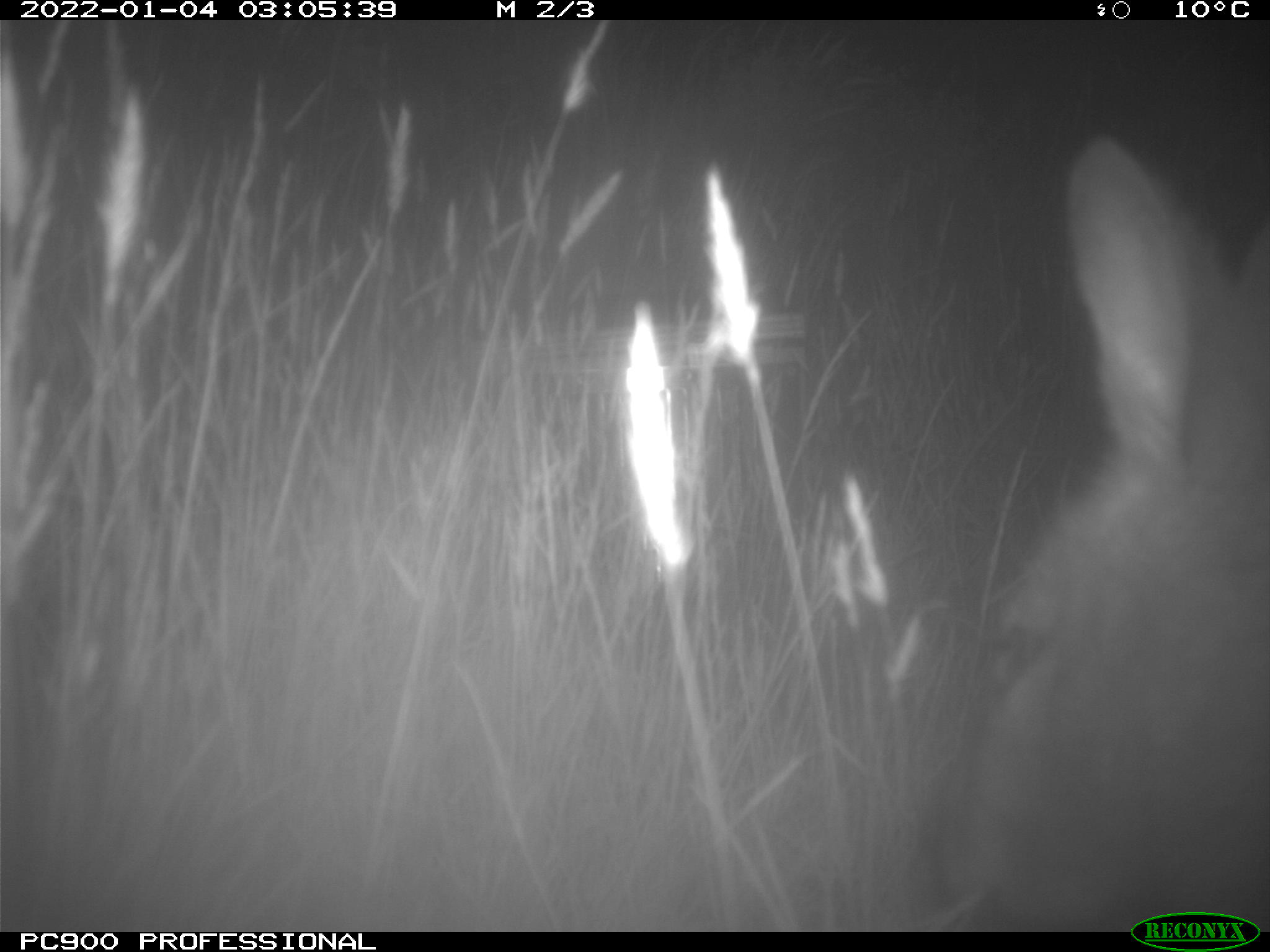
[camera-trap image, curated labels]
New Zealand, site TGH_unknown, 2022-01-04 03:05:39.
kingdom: Animalia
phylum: Chordata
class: Mammalia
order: Diprotodontia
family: Macropodidae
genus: Notamacropus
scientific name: Notamacropus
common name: wallaby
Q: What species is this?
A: Wallaby (Notamacropus).